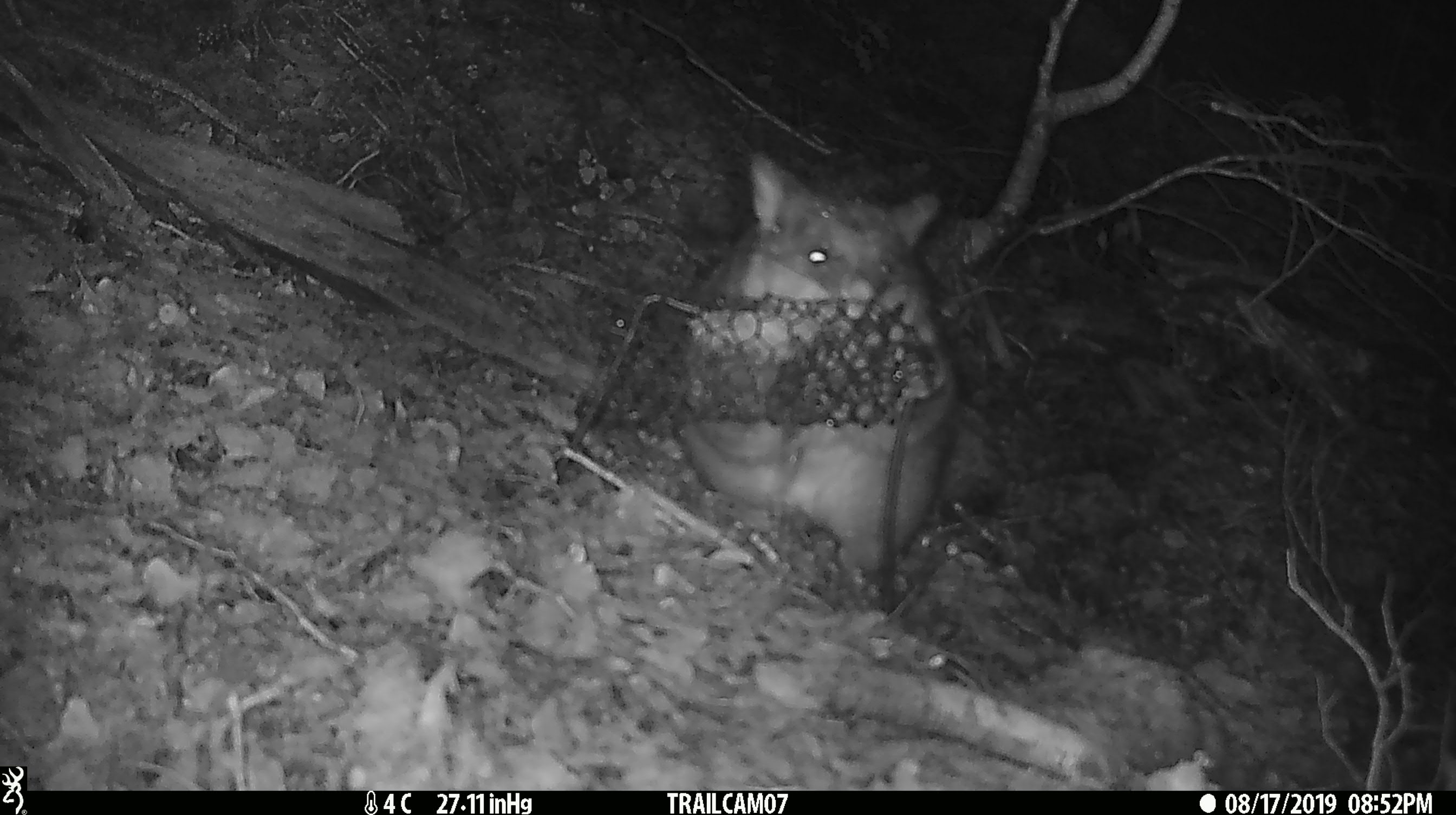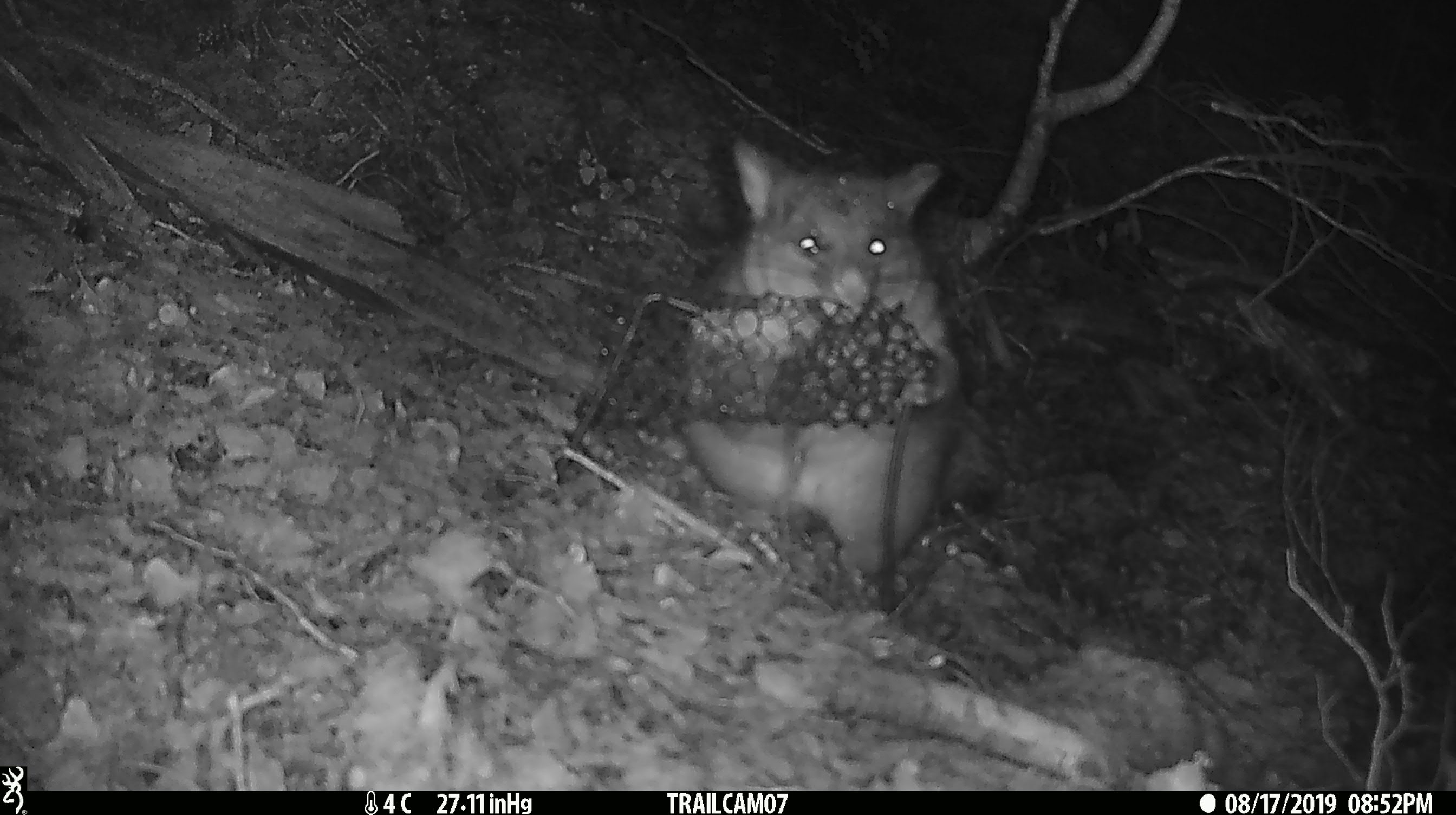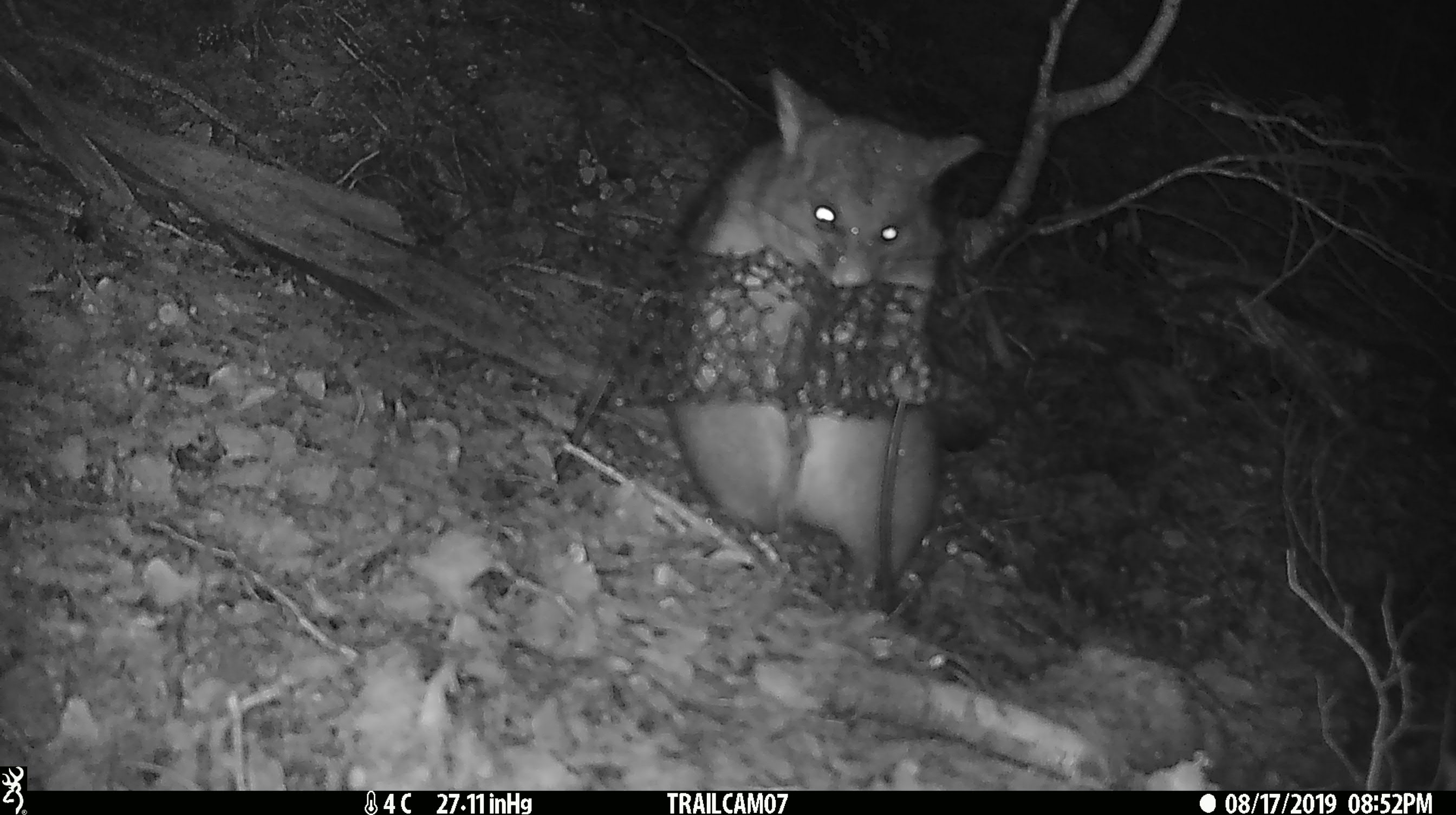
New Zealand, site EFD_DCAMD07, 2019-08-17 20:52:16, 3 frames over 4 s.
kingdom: Animalia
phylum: Chordata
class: Mammalia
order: Diprotodontia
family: Phalangeridae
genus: Trichosurus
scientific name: Trichosurus vulpecula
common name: common brushtail possum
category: possum